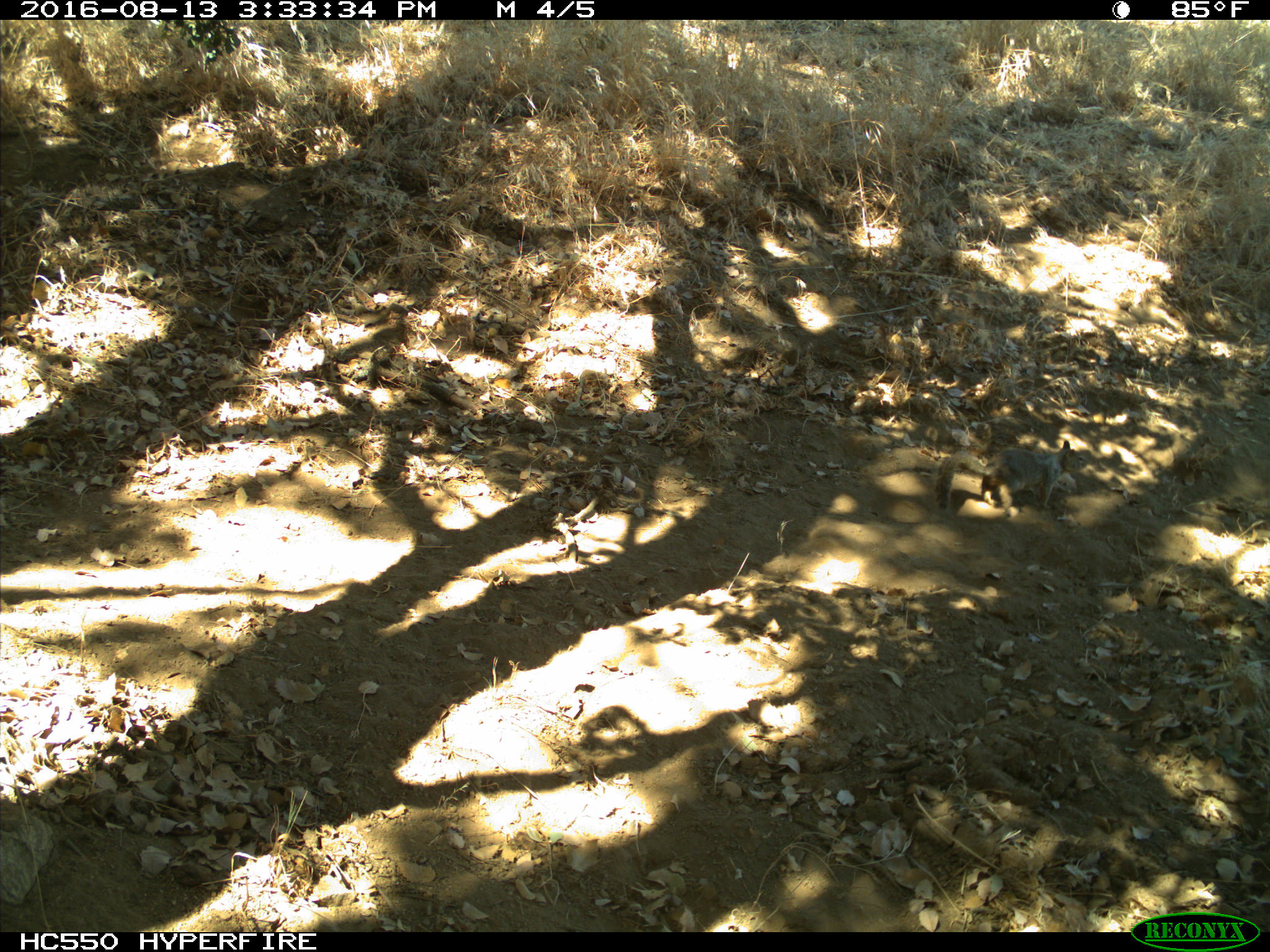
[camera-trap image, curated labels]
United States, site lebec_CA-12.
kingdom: Animalia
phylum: Chordata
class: Mammalia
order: Rodentia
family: Sciuridae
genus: Otospermophilus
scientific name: Otospermophilus beecheyi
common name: california ground squirrel